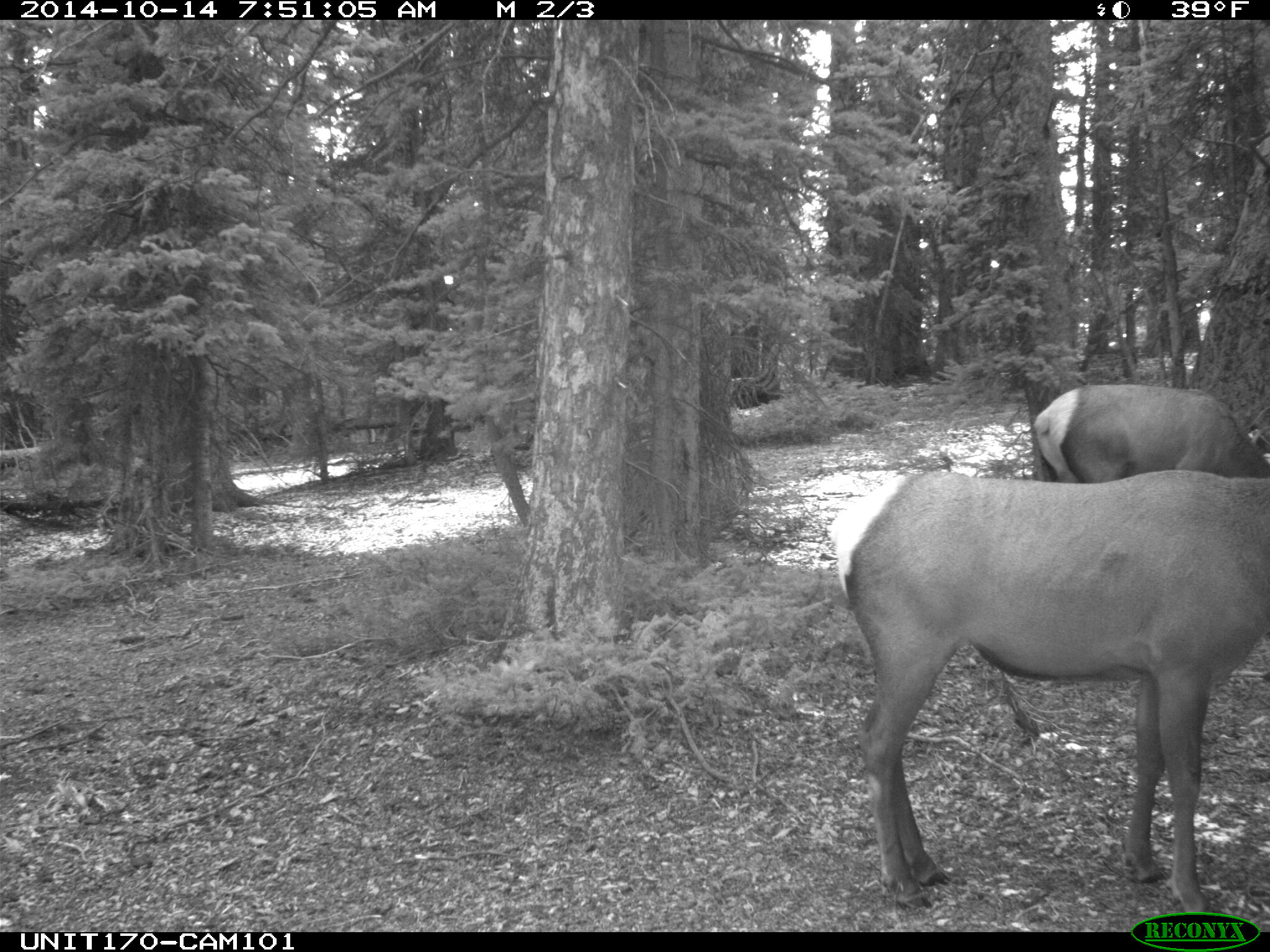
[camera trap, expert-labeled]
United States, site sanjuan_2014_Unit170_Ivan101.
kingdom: Animalia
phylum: Chordata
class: Mammalia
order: Artiodactyla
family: Cervidae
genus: Cervus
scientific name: Cervus elaphus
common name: red deer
Cervus elaphus (red deer).